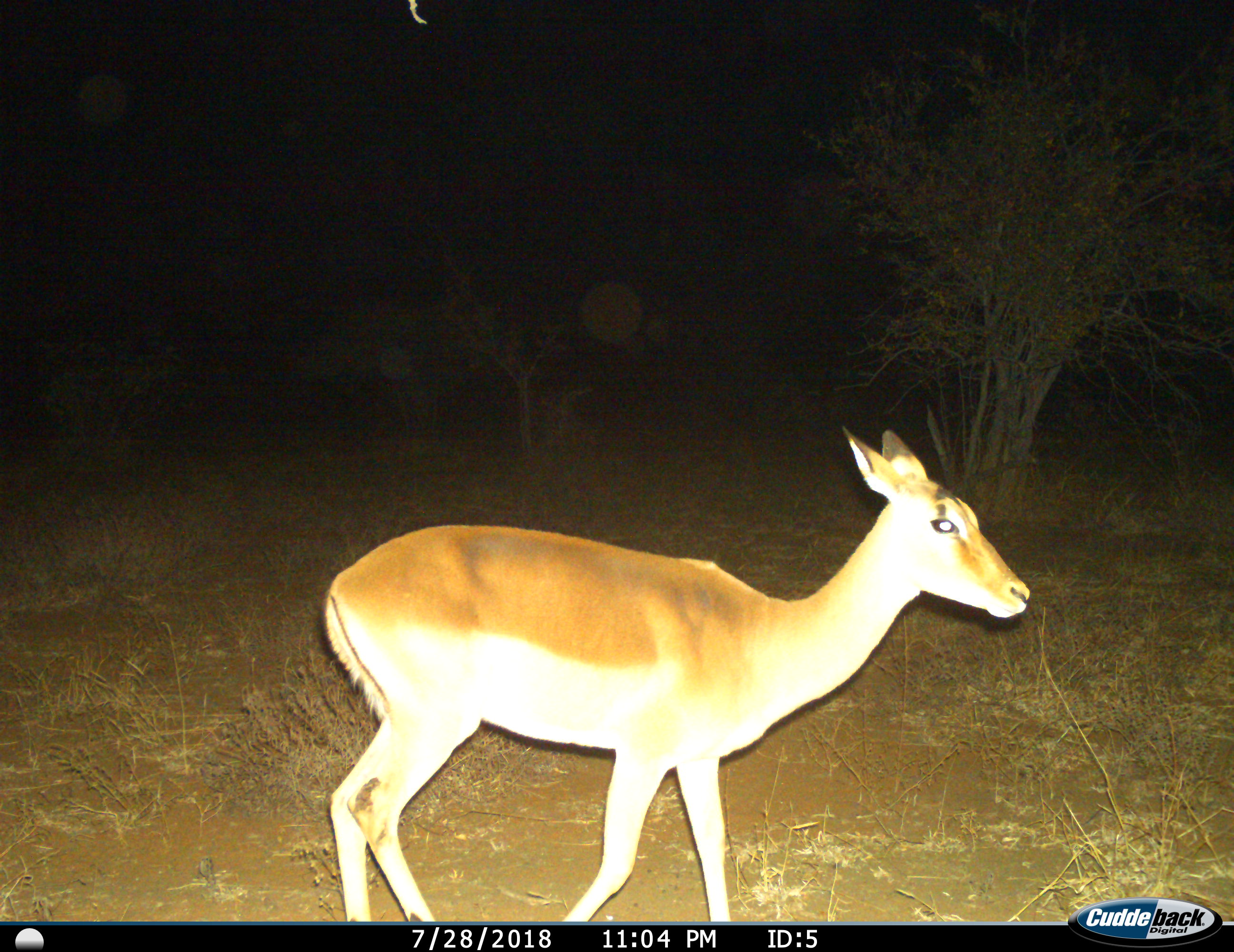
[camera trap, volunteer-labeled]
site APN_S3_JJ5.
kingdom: Animalia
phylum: Chordata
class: Mammalia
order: Artiodactyla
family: Bovidae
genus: Aepyceros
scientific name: Aepyceros melampus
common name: impala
Impala (Aepyceros melampus), count 1. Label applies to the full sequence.